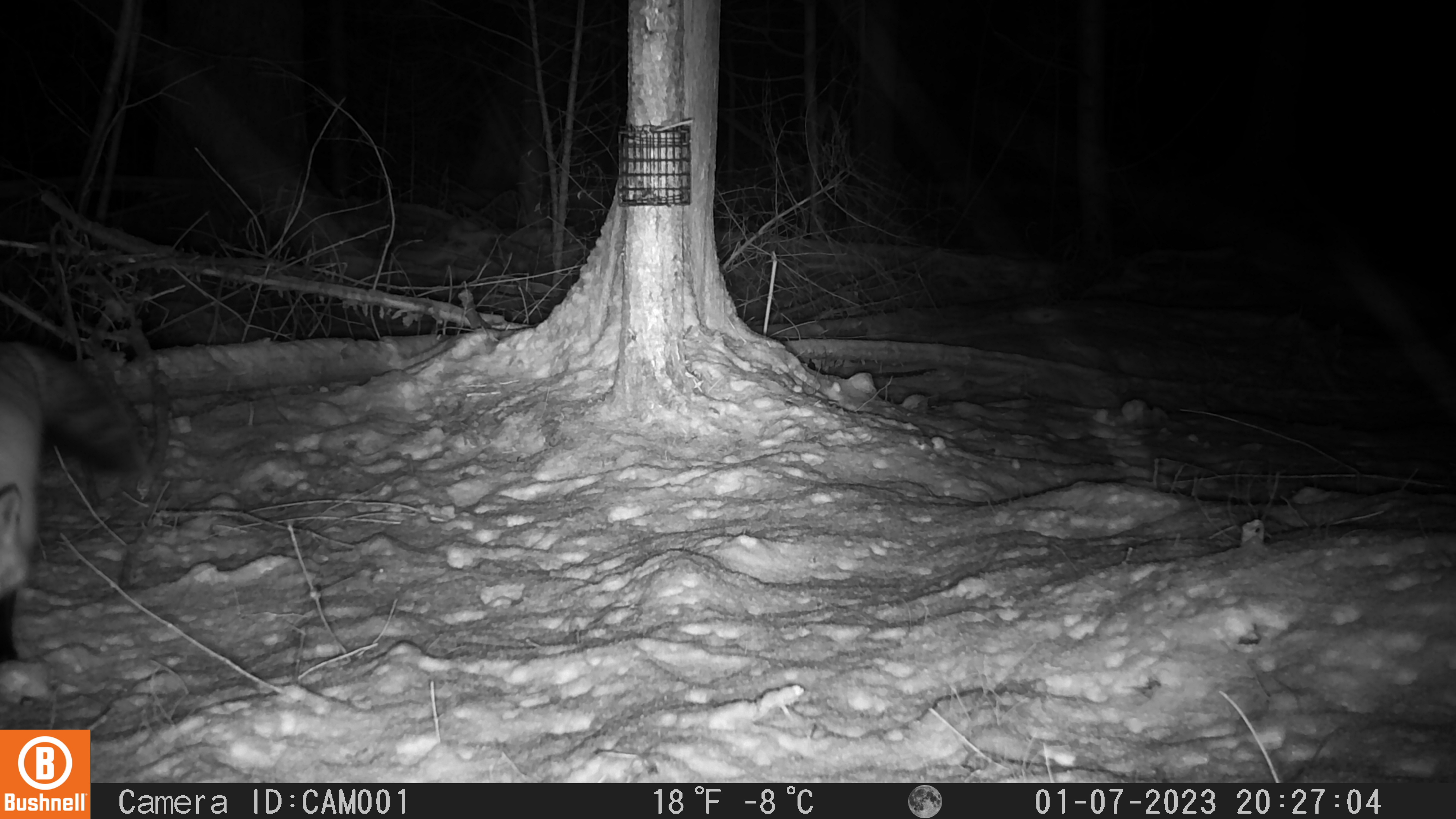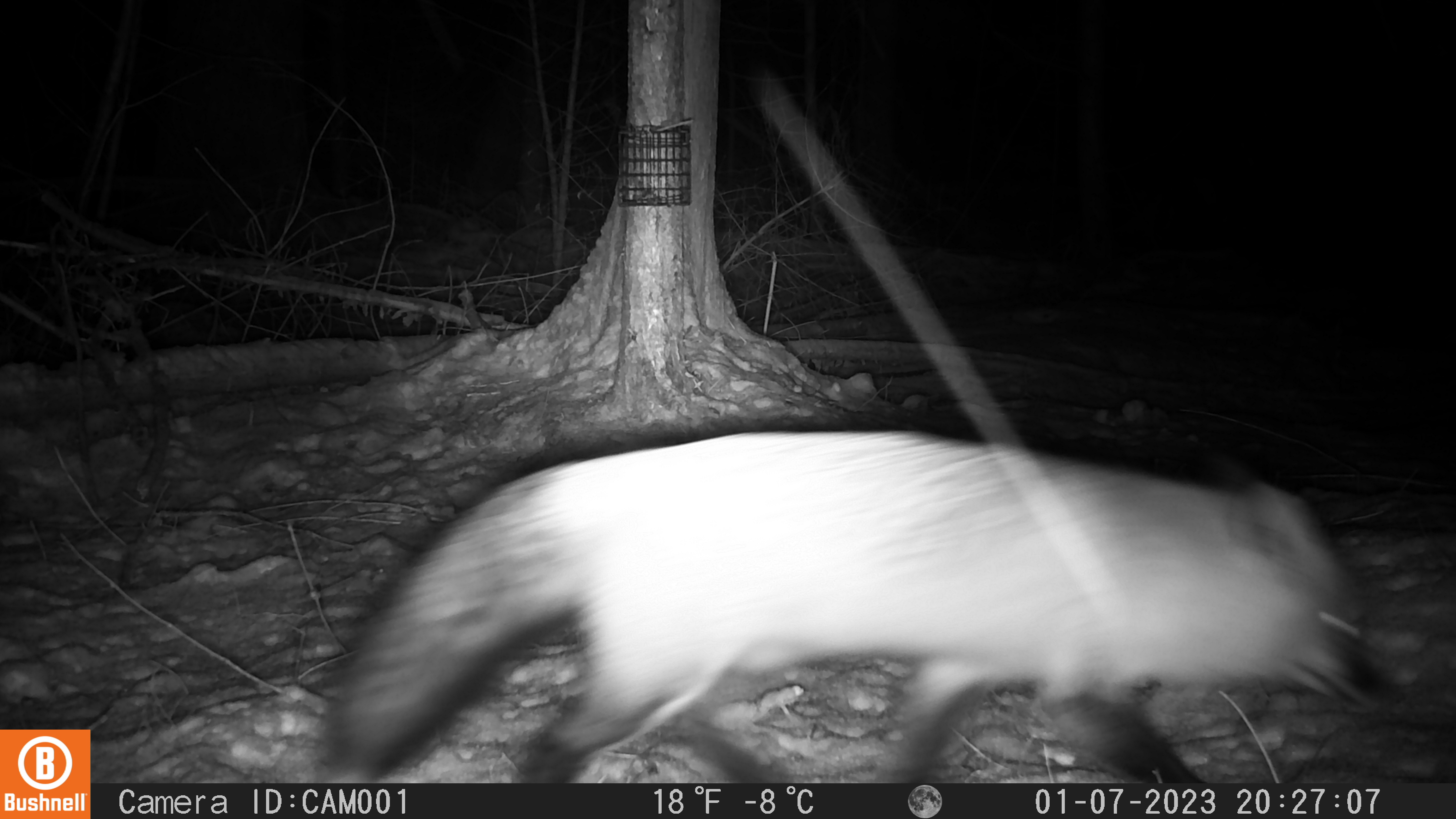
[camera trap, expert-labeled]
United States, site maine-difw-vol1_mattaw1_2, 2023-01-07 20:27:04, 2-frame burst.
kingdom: Animalia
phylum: Chordata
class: Mammalia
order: Carnivora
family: Canidae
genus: Vulpes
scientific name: Vulpes vulpes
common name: red fox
Red fox (Vulpes vulpes).